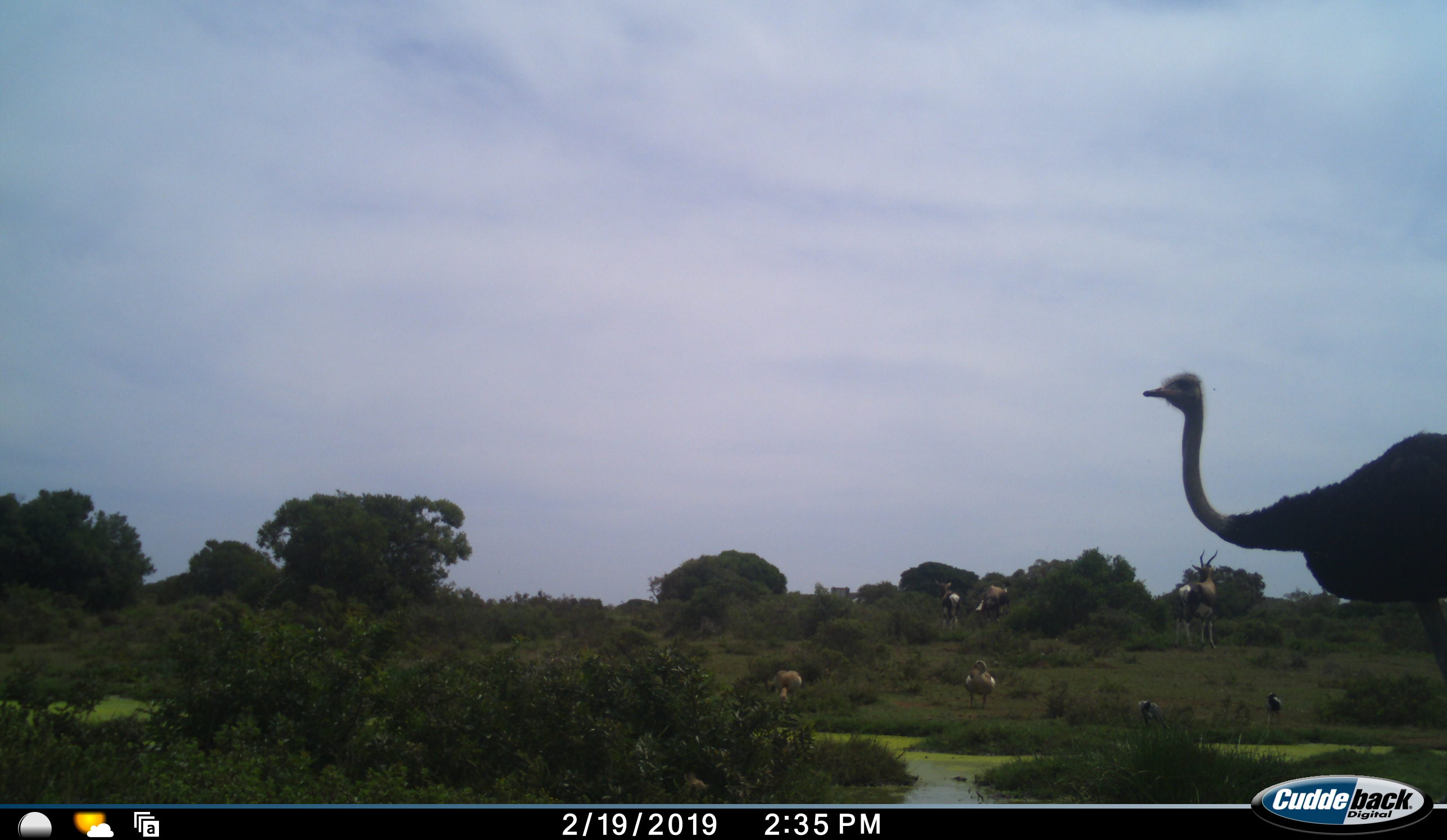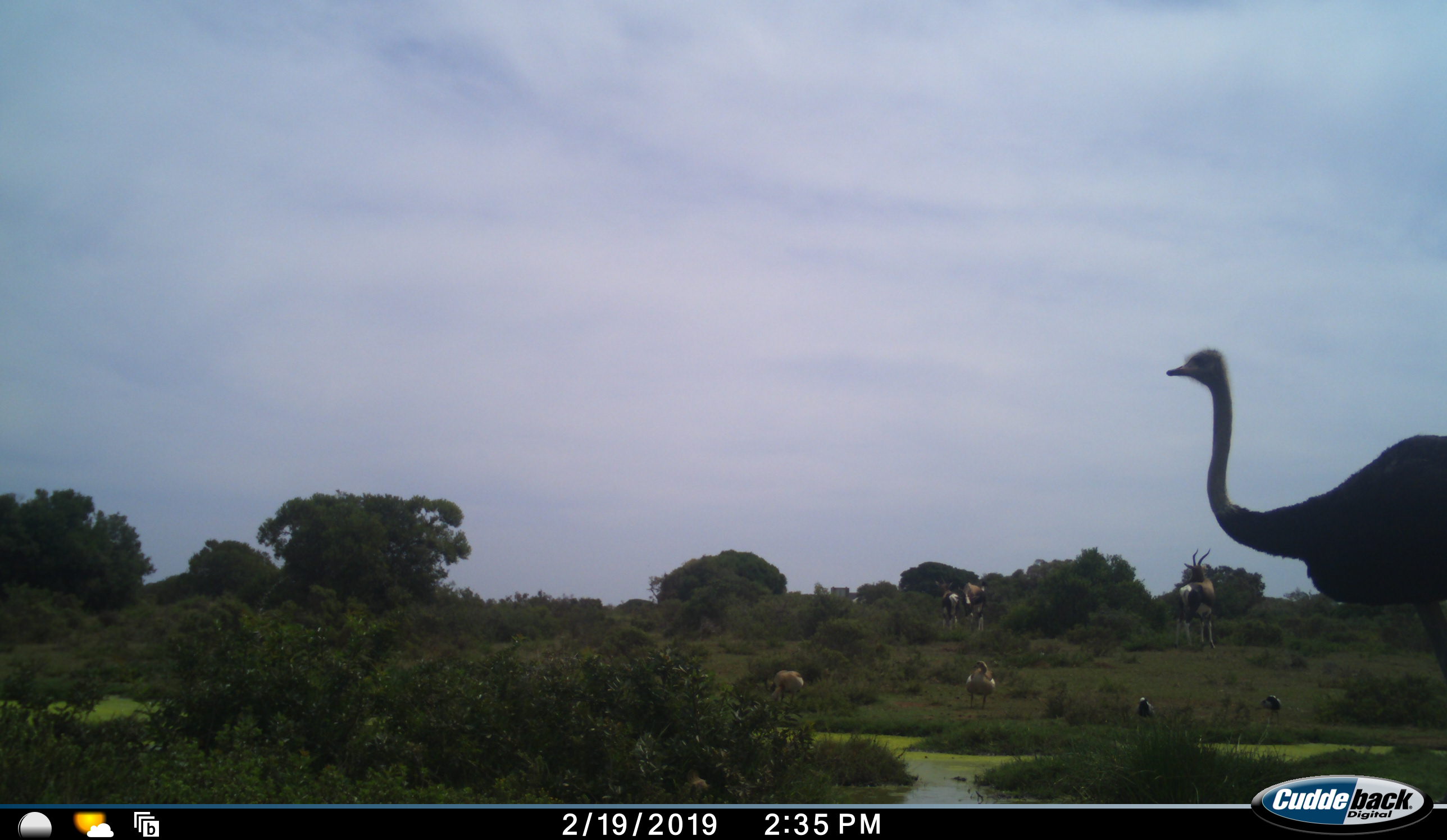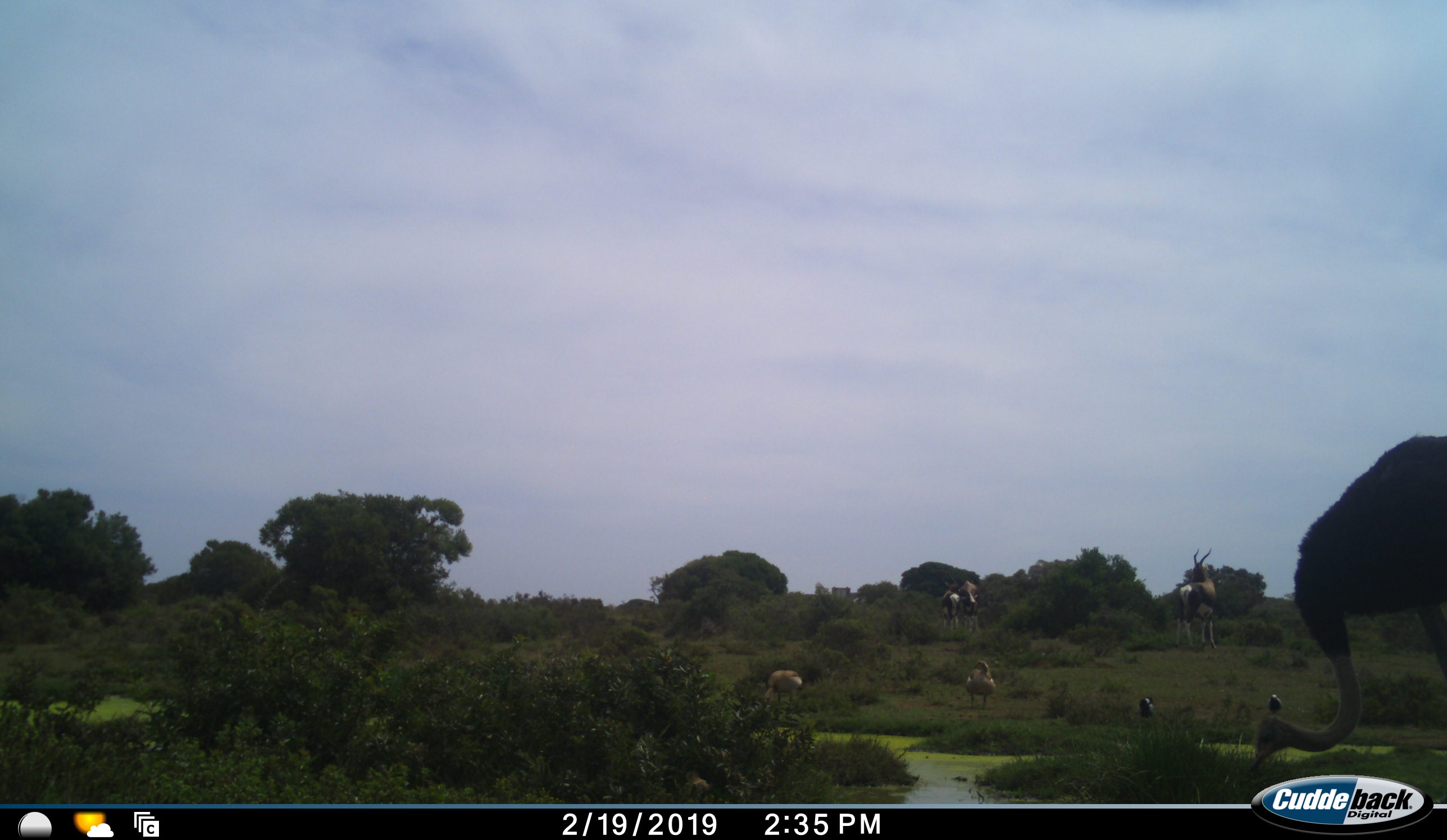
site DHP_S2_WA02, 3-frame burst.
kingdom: Animalia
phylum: Chordata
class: Aves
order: Struthioniformes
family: Struthionidae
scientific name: Struthionidae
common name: ostrich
Ostrich (Struthionidae), count 1. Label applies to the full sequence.